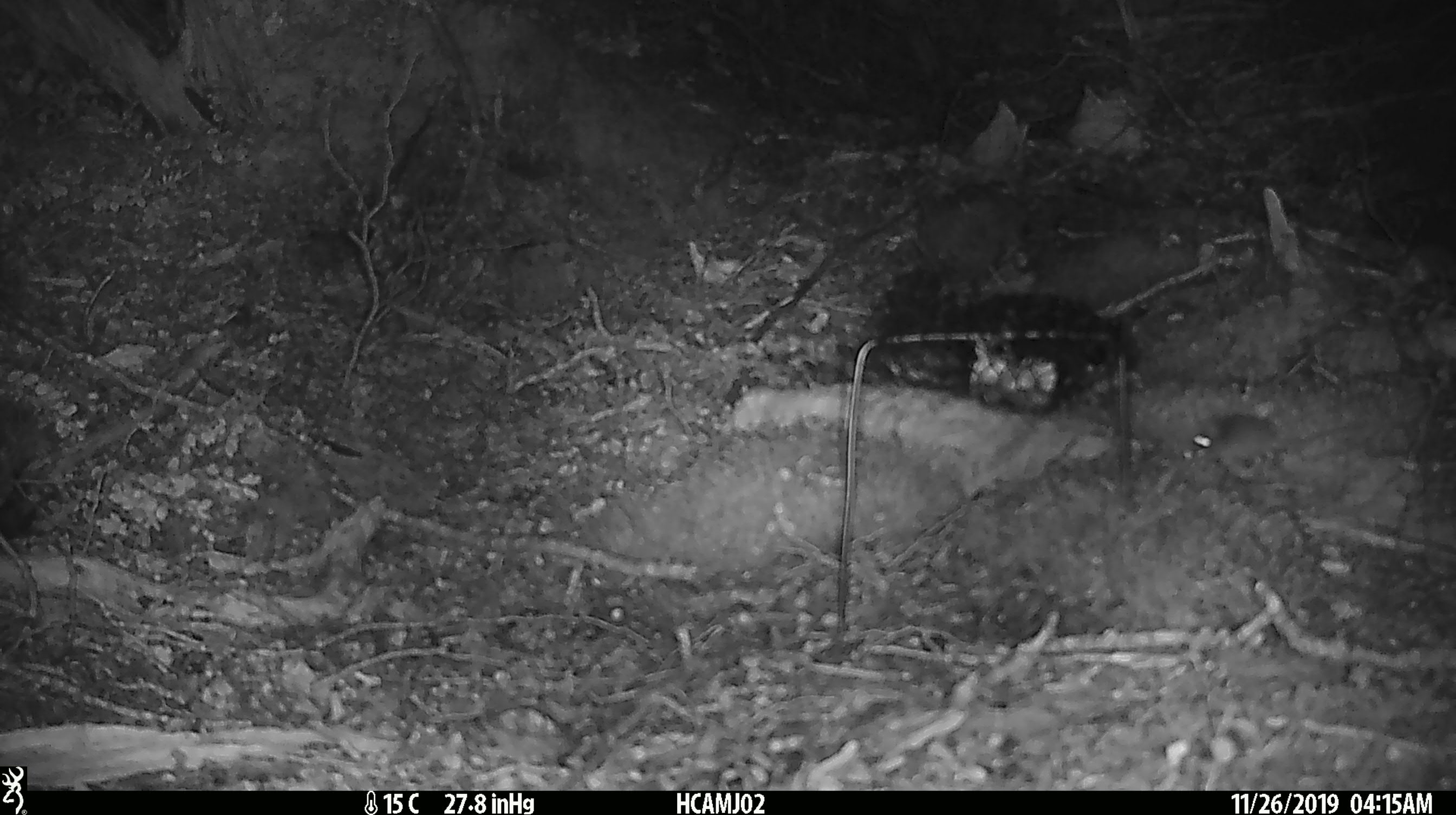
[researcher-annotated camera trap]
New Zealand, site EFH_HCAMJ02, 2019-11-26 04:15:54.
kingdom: Animalia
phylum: Chordata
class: Mammalia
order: Rodentia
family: Muridae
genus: Mus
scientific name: Mus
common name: mouse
Mouse (Mus).